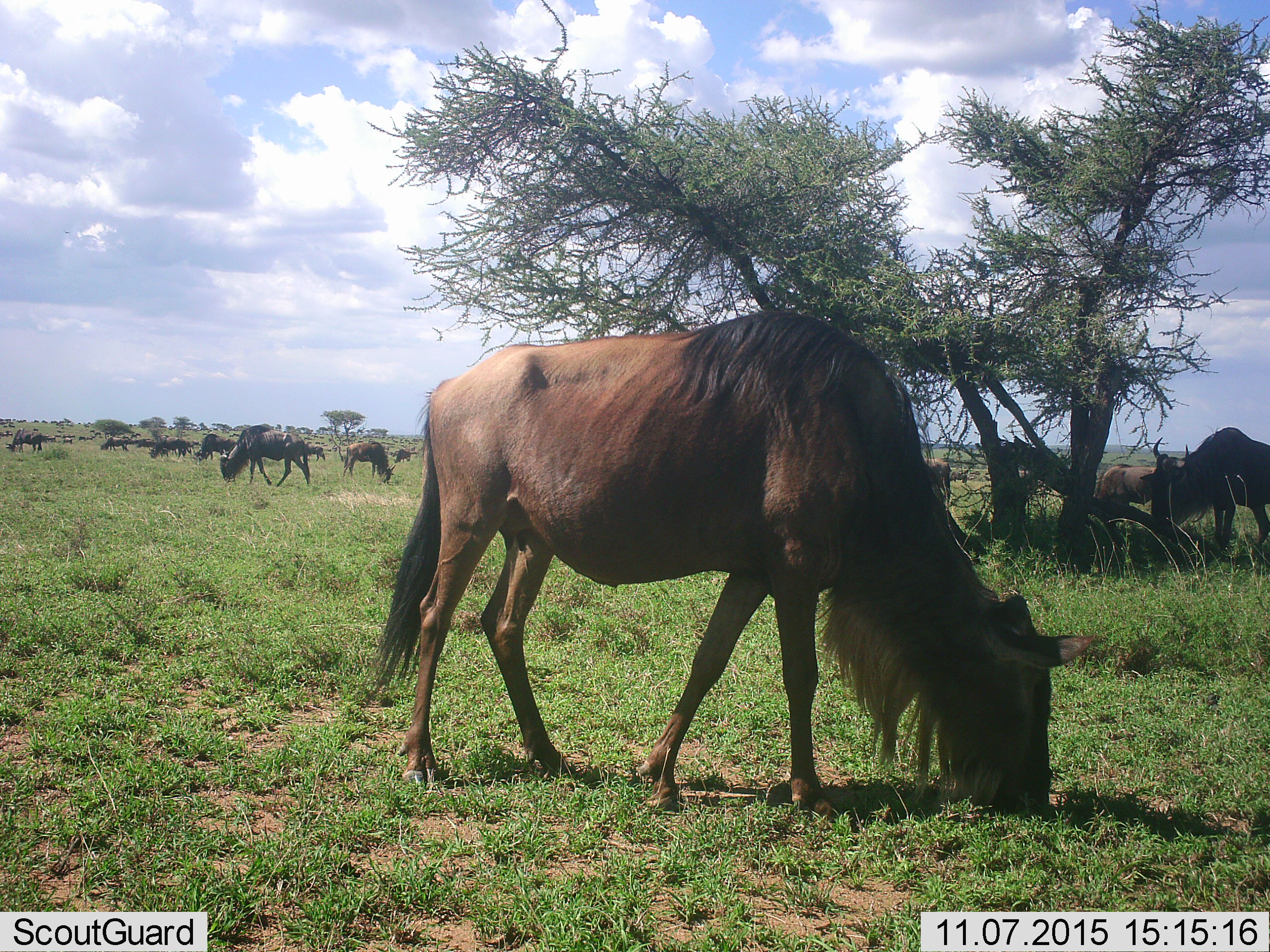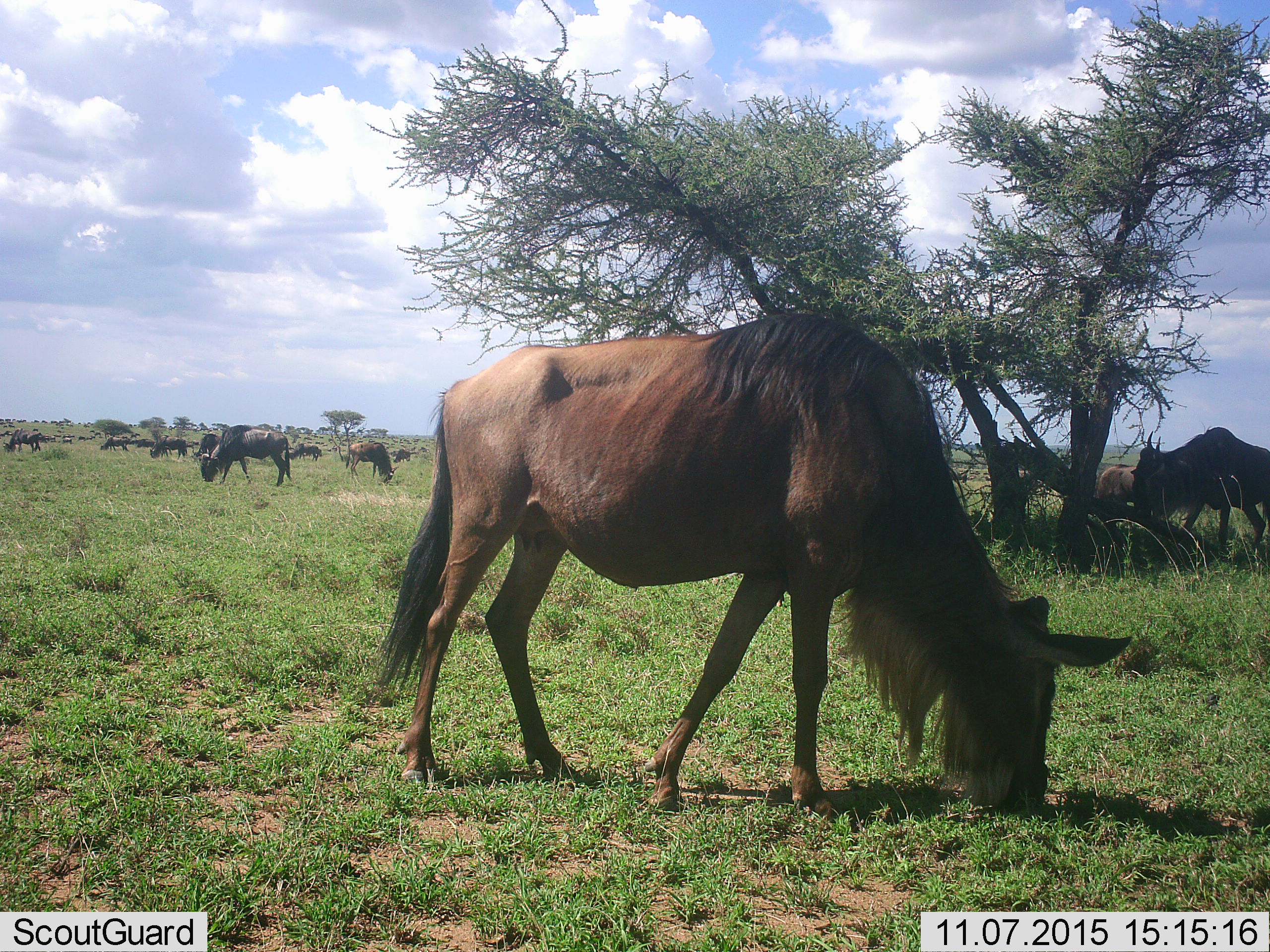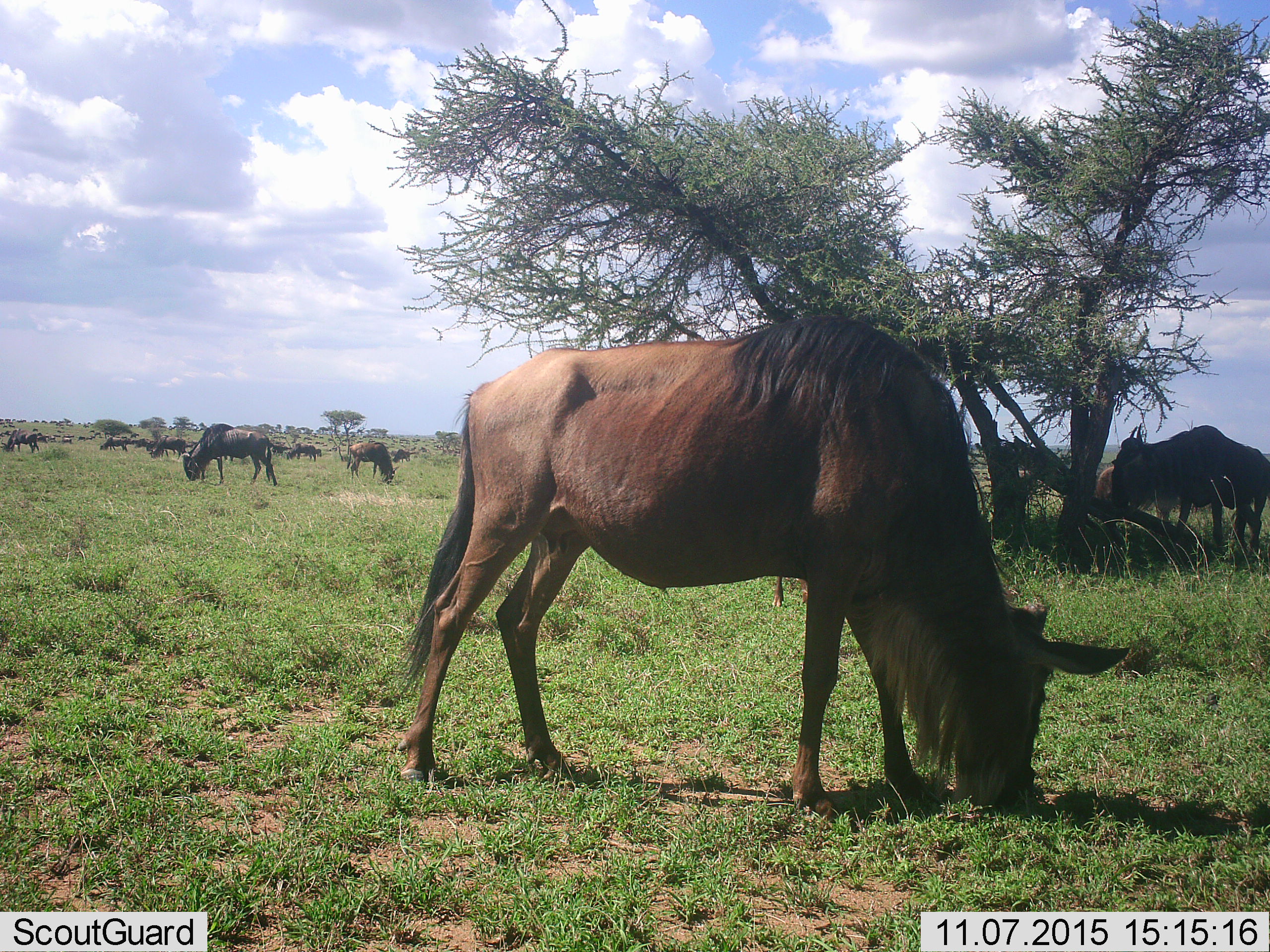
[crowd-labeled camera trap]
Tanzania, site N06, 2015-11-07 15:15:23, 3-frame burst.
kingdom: Animalia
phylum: Chordata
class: Mammalia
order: Artiodactyla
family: Bovidae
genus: Connochaetes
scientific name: Connochaetes taurinus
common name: blue wildebeest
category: wildebeest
Wildebeest (blue wildebeest) (Connochaetes taurinus), count 11-50. Behavior (volunteer vote fractions): standing 44%, resting 11%, moving 78%, interacting 0%. Young present (vote fraction): 0%. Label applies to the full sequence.